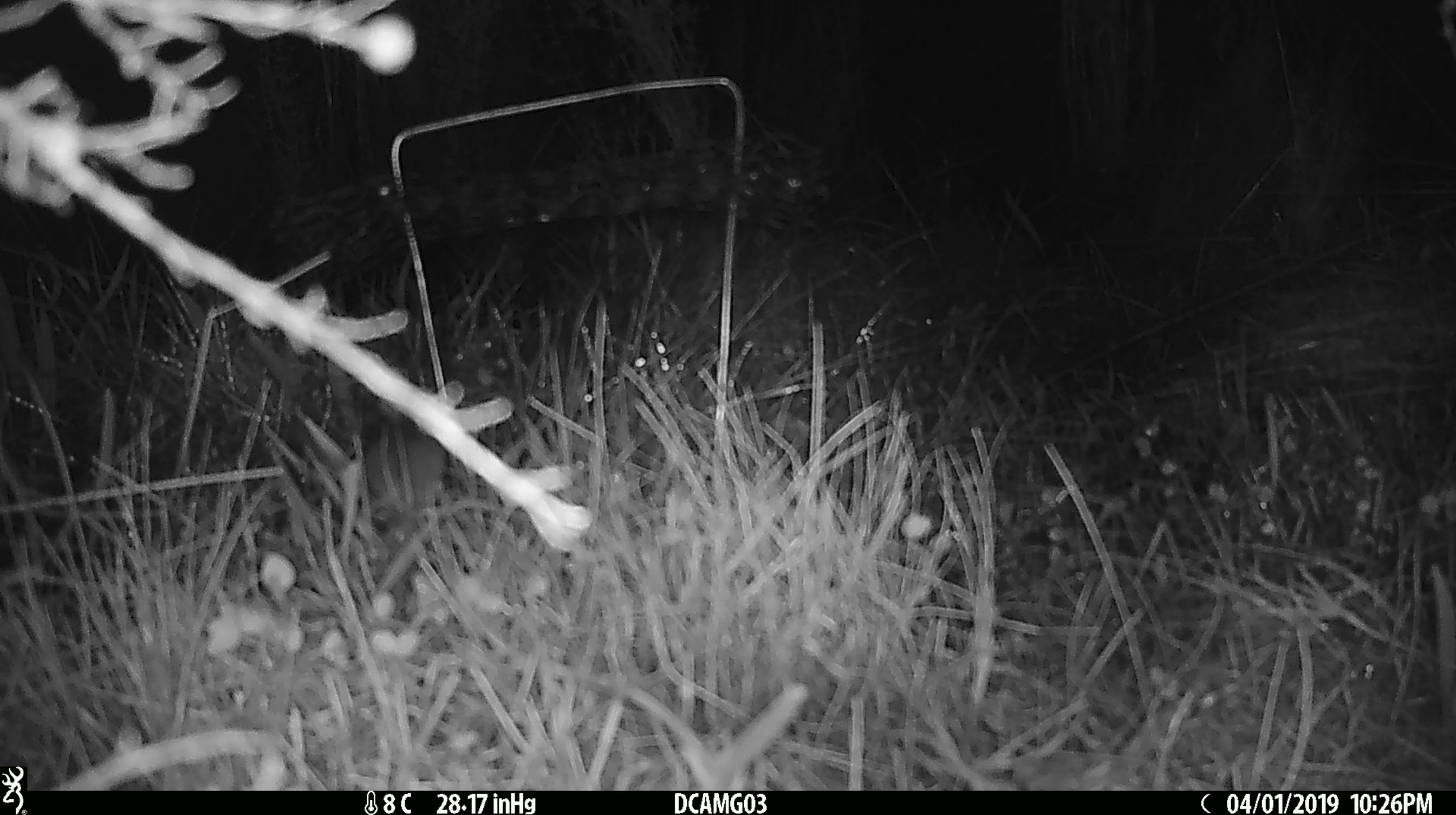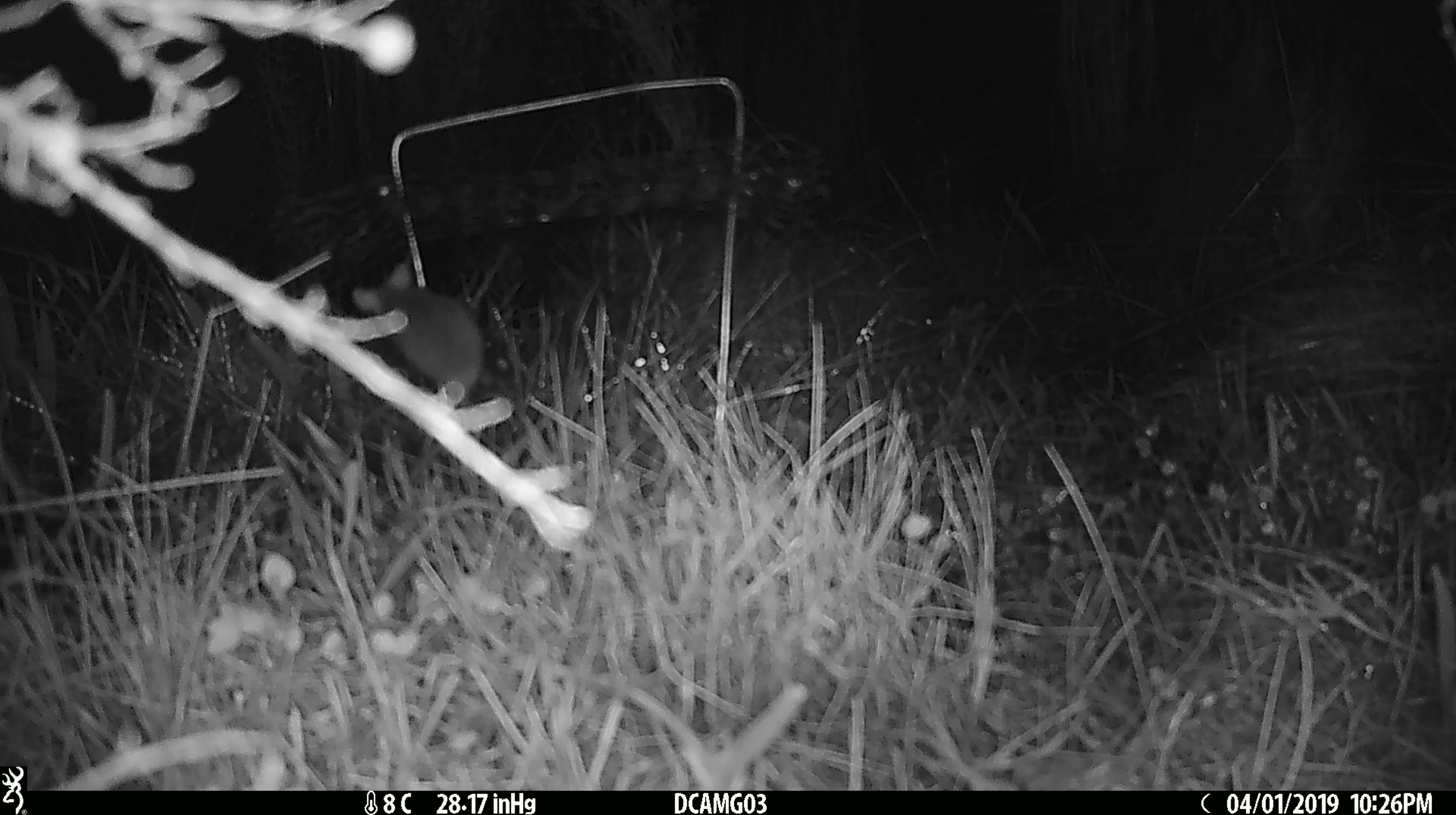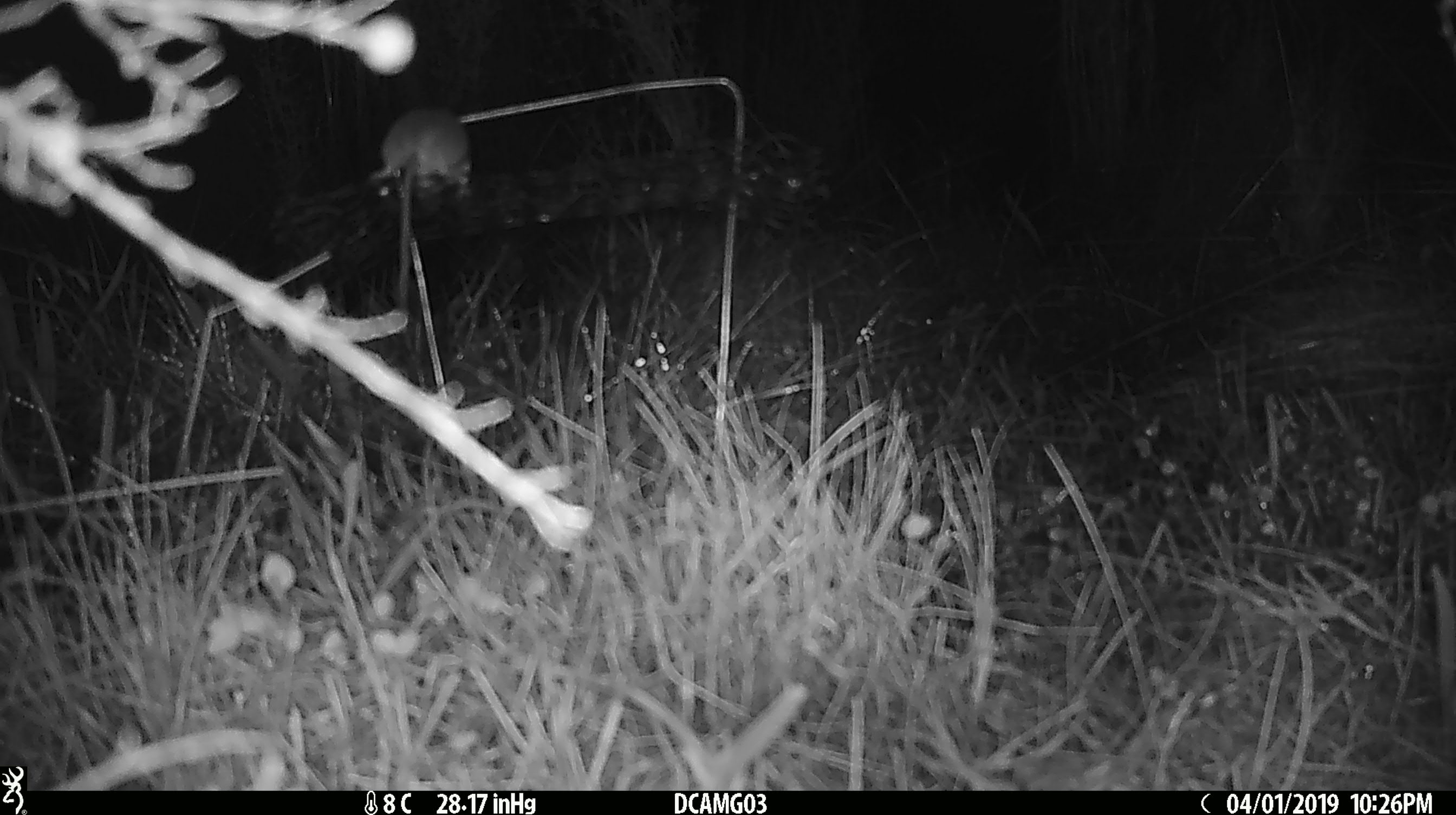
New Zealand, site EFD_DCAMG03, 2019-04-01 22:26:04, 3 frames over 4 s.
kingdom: Animalia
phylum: Chordata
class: Mammalia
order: Rodentia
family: Muridae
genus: Mus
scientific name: Mus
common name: mouse